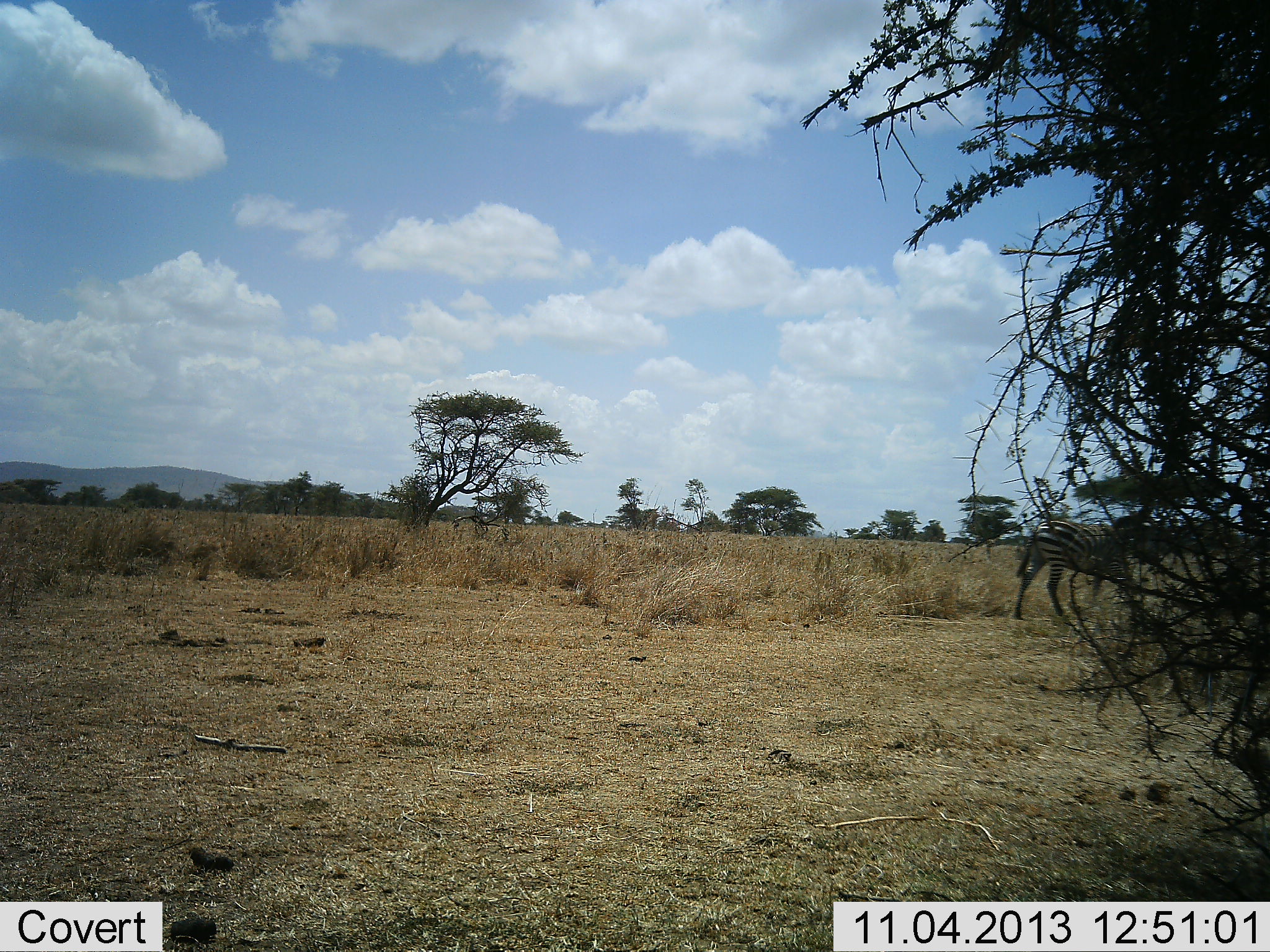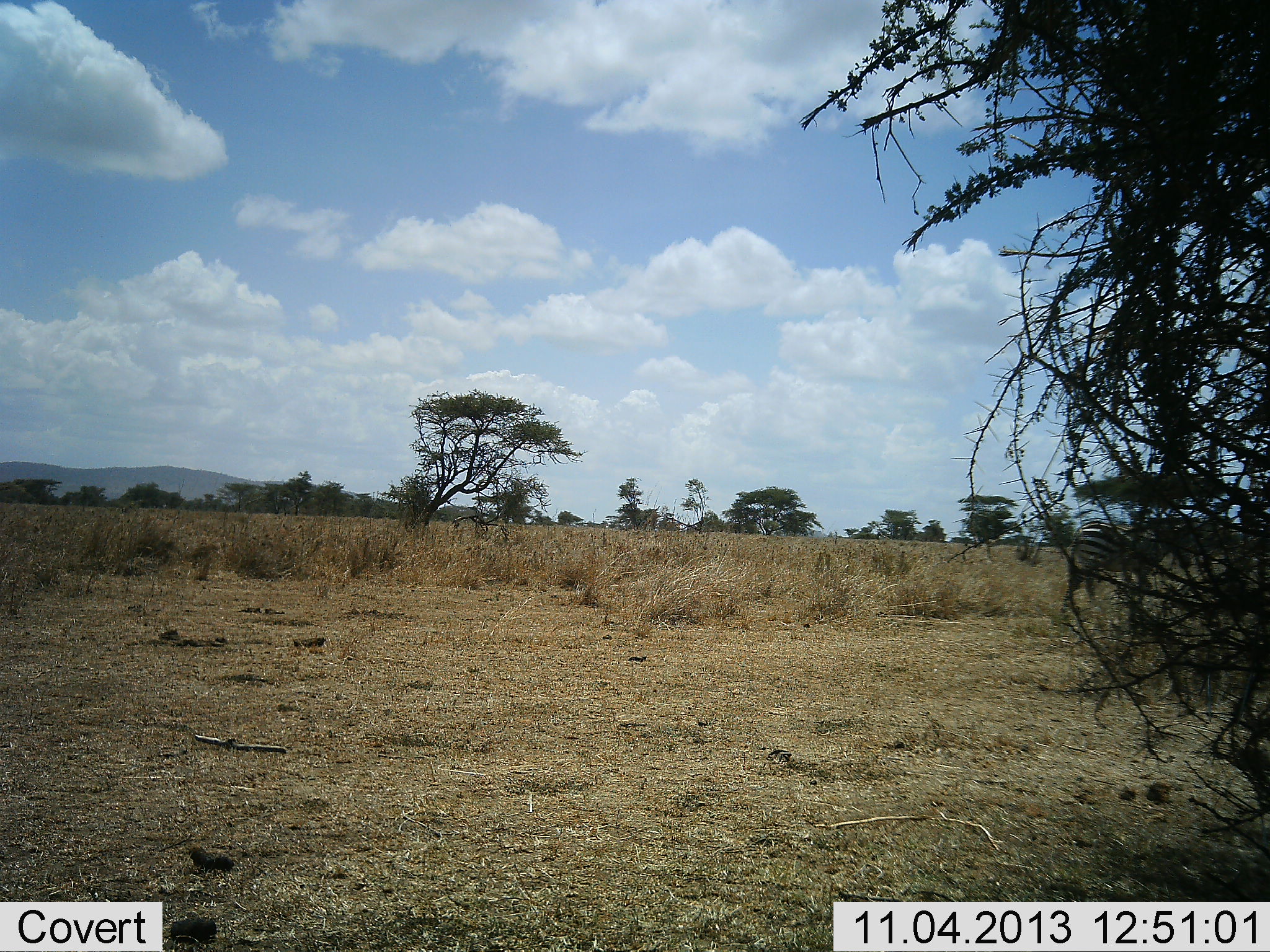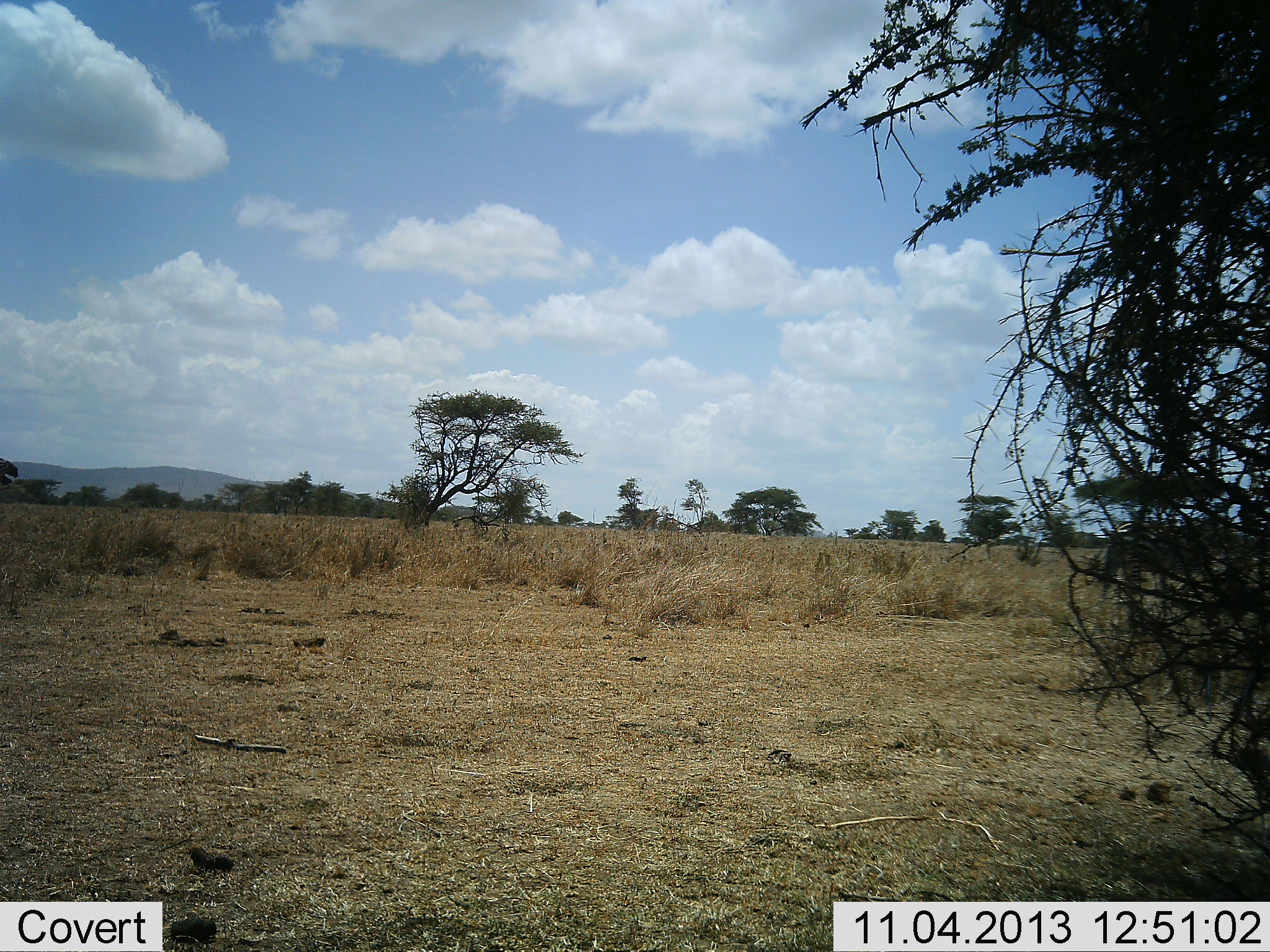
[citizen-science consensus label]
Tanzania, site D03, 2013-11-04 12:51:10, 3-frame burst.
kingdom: Animalia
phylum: Chordata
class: Mammalia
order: Perissodactyla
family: Equidae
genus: Equus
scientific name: Equus quagga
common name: plains zebra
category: zebra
Zebra (plains zebra) (Equus quagga), count 1. Behavior (volunteer vote fractions): standing 0%, resting 0%, moving 100%, interacting 0%. Young present (vote fraction): 0%. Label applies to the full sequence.